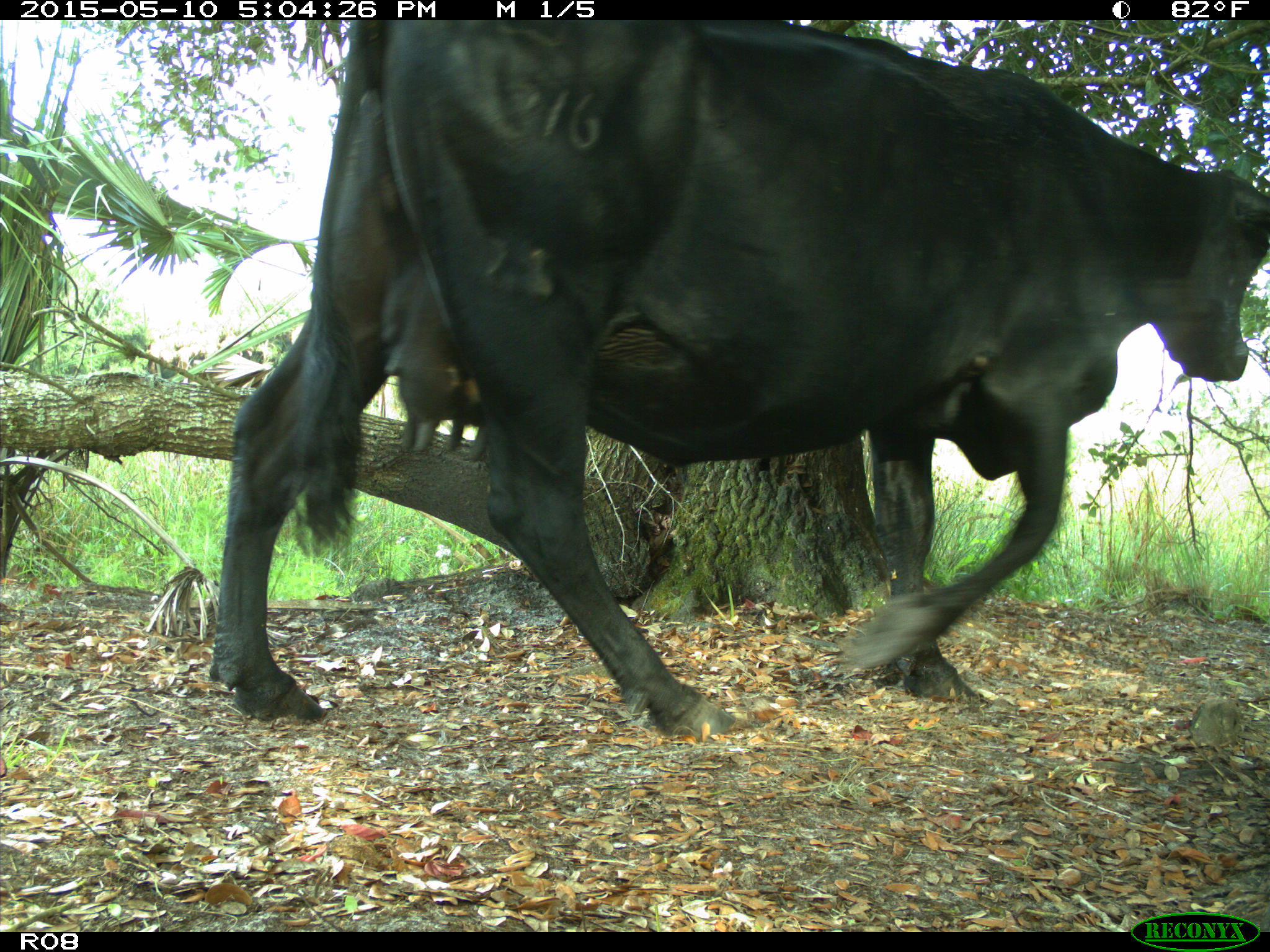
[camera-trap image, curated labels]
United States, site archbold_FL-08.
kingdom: Animalia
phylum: Chordata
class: Mammalia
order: Artiodactyla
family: Bovidae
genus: Bos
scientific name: Bos taurus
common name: domestic cow